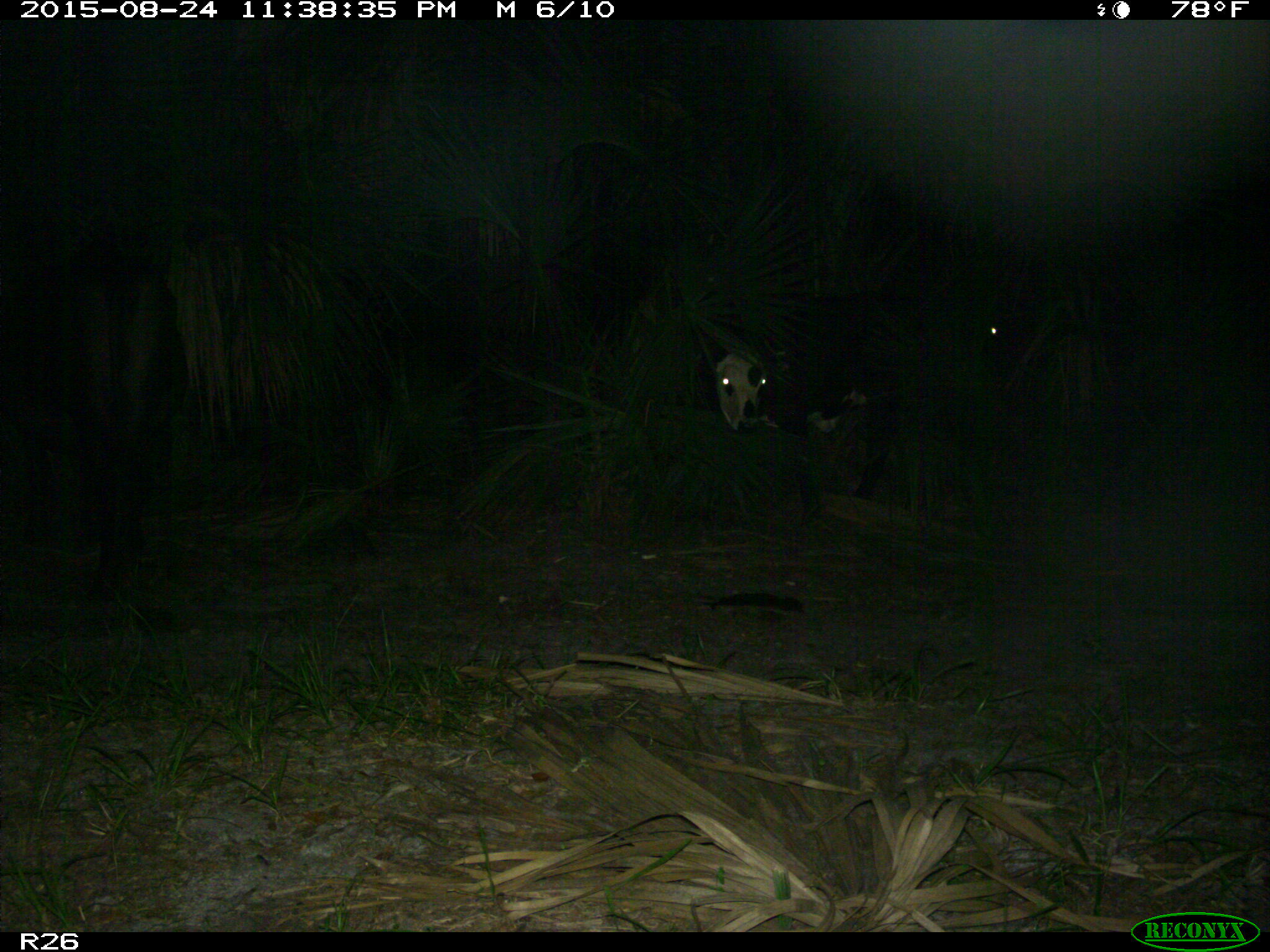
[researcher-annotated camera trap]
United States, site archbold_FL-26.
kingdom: Animalia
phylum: Chordata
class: Mammalia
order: Artiodactyla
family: Bovidae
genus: Bos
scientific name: Bos taurus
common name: domestic cow